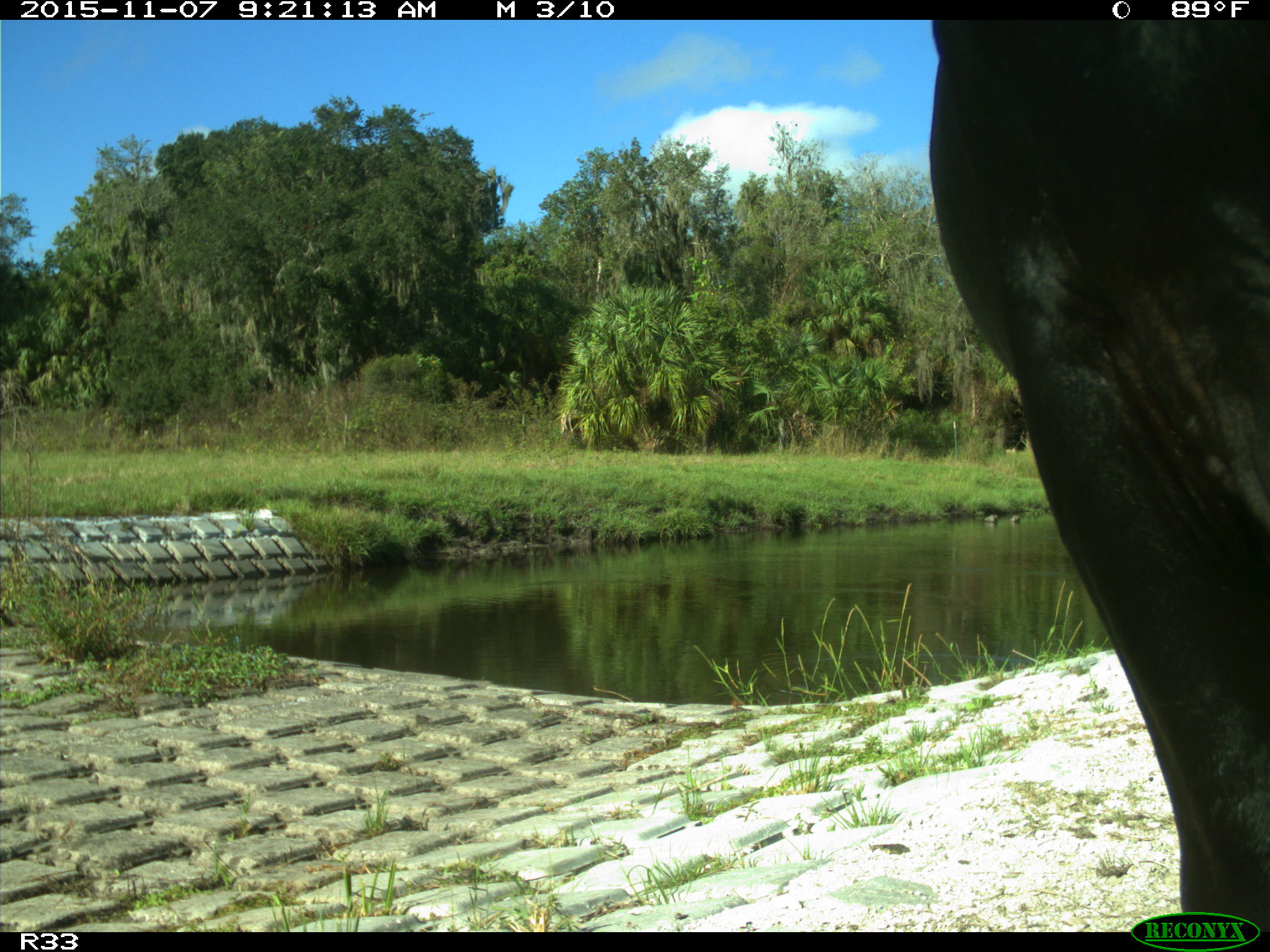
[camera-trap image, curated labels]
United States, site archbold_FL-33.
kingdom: Animalia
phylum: Chordata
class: Mammalia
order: Artiodactyla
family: Bovidae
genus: Bos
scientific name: Bos taurus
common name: domestic cow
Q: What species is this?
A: Bos taurus (domestic cow).